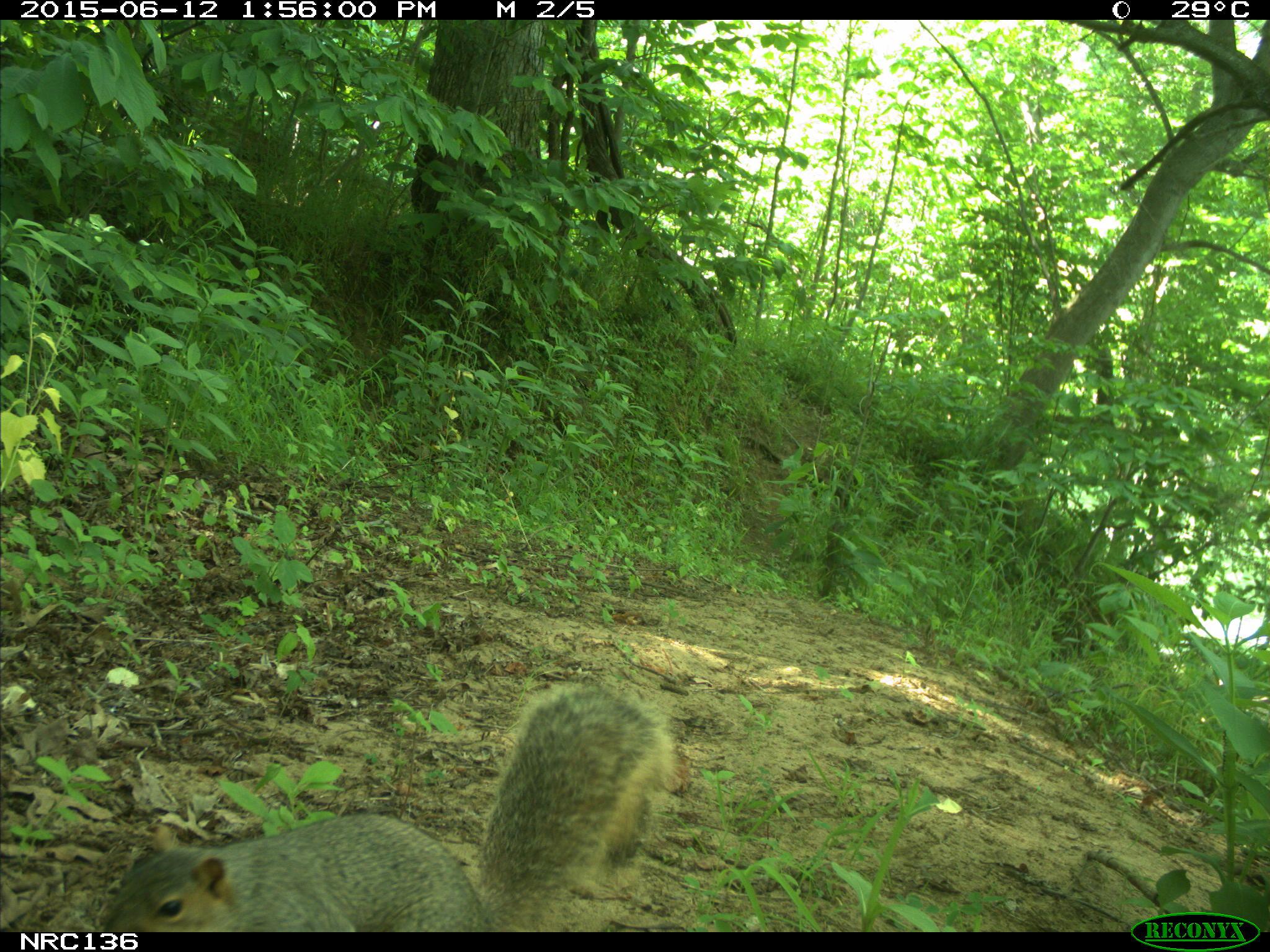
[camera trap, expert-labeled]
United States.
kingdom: Animalia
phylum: Chordata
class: Mammalia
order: Rodentia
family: Sciuridae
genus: Sciurus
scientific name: Sciurus niger cinereus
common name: eastern fox squirrel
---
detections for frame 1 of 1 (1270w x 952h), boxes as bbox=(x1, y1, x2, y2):
Eastern Fox Squirrel: bbox=(89, 673, 684, 933)